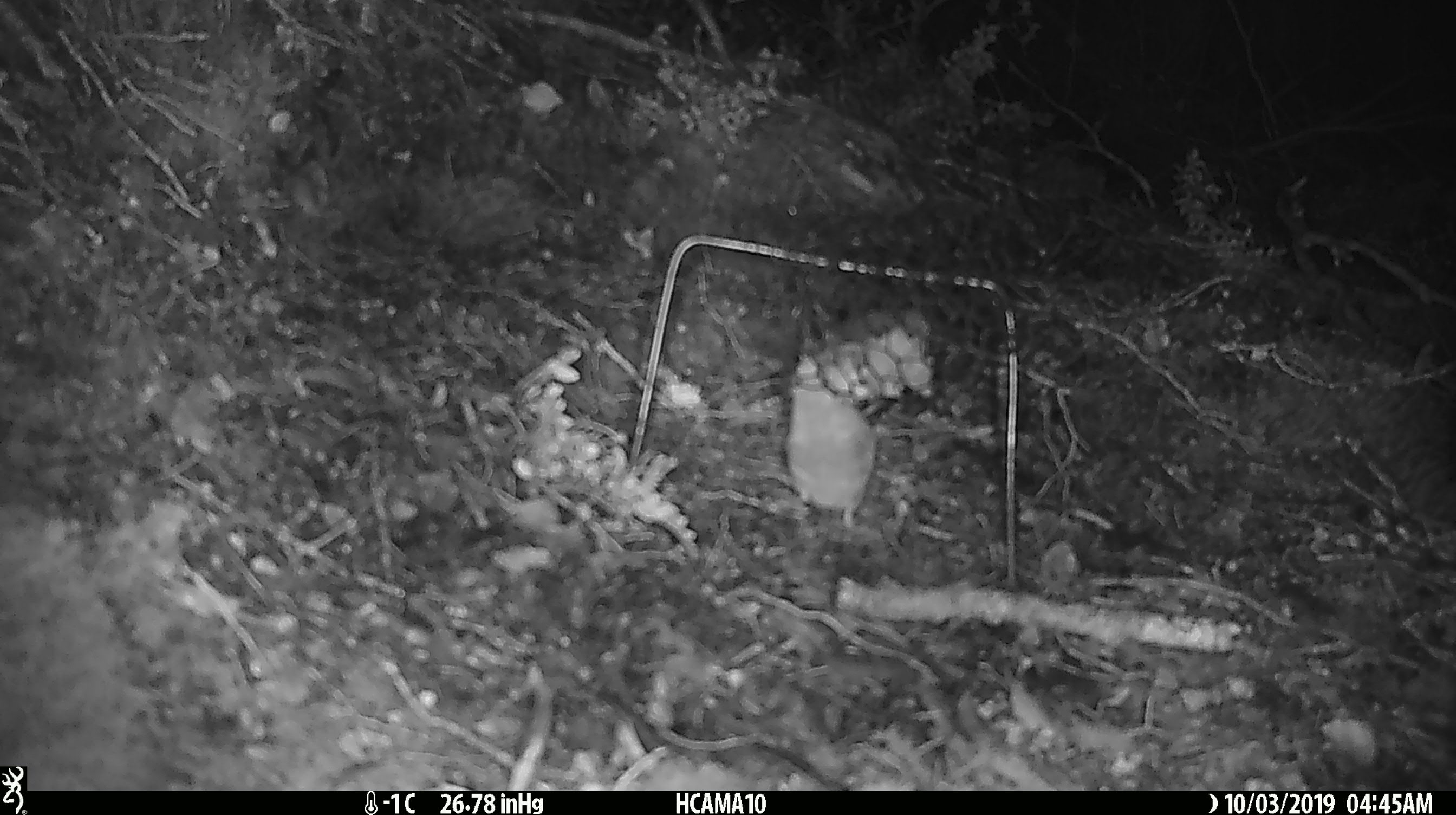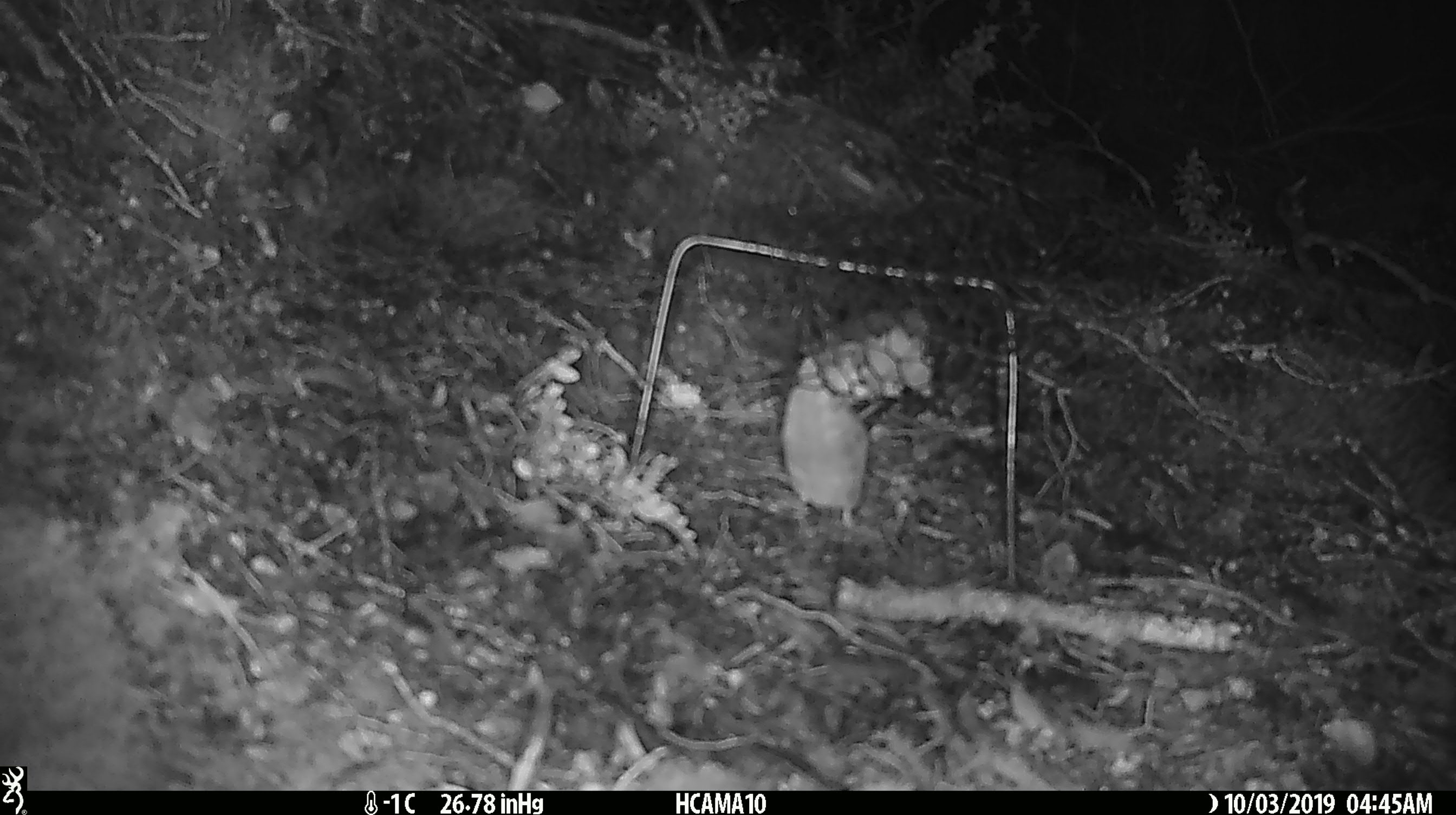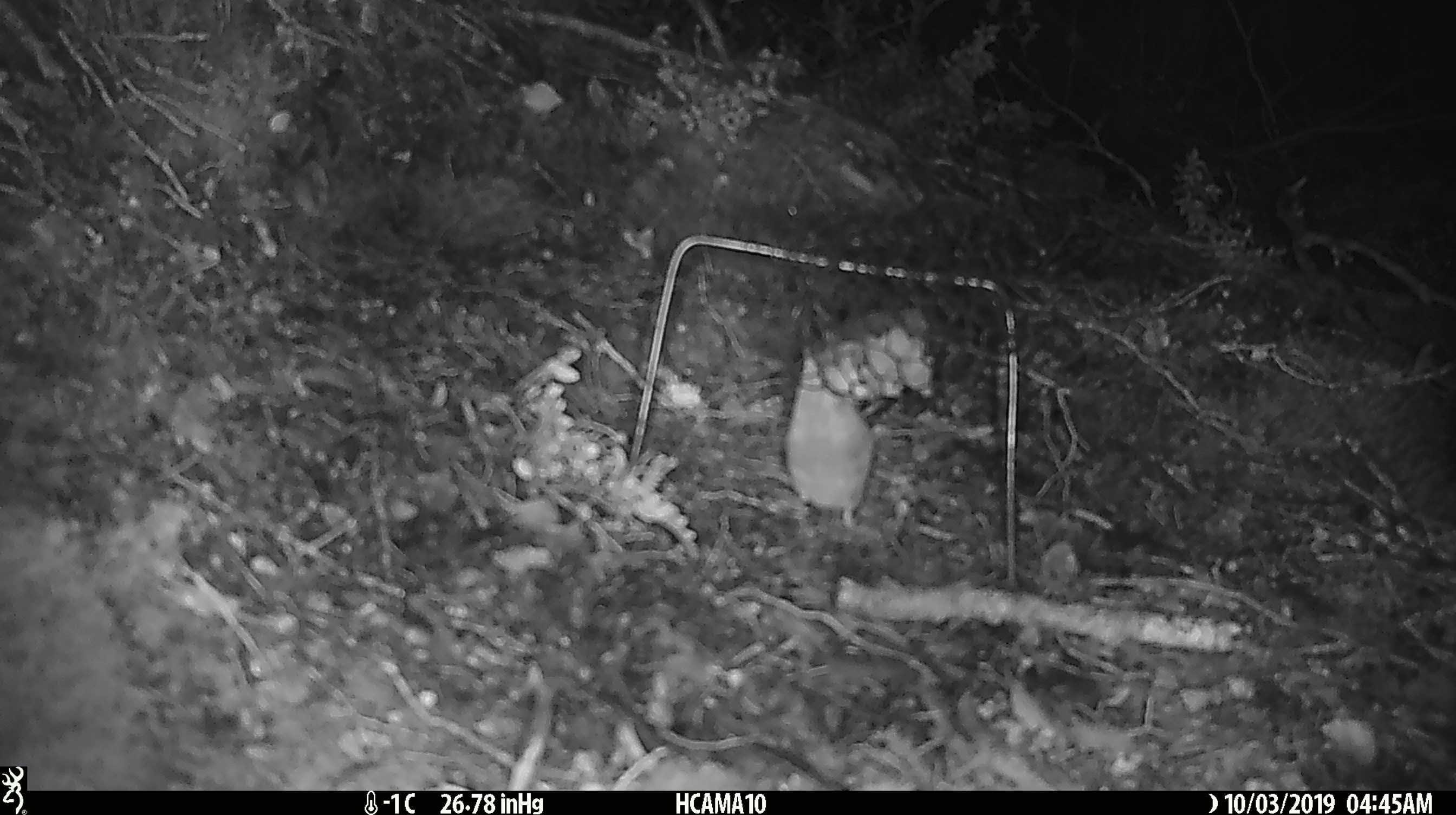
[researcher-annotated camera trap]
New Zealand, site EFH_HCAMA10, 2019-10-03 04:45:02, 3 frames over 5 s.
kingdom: Animalia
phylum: Chordata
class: Mammalia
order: Rodentia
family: Muridae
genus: Mus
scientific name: Mus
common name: mouse